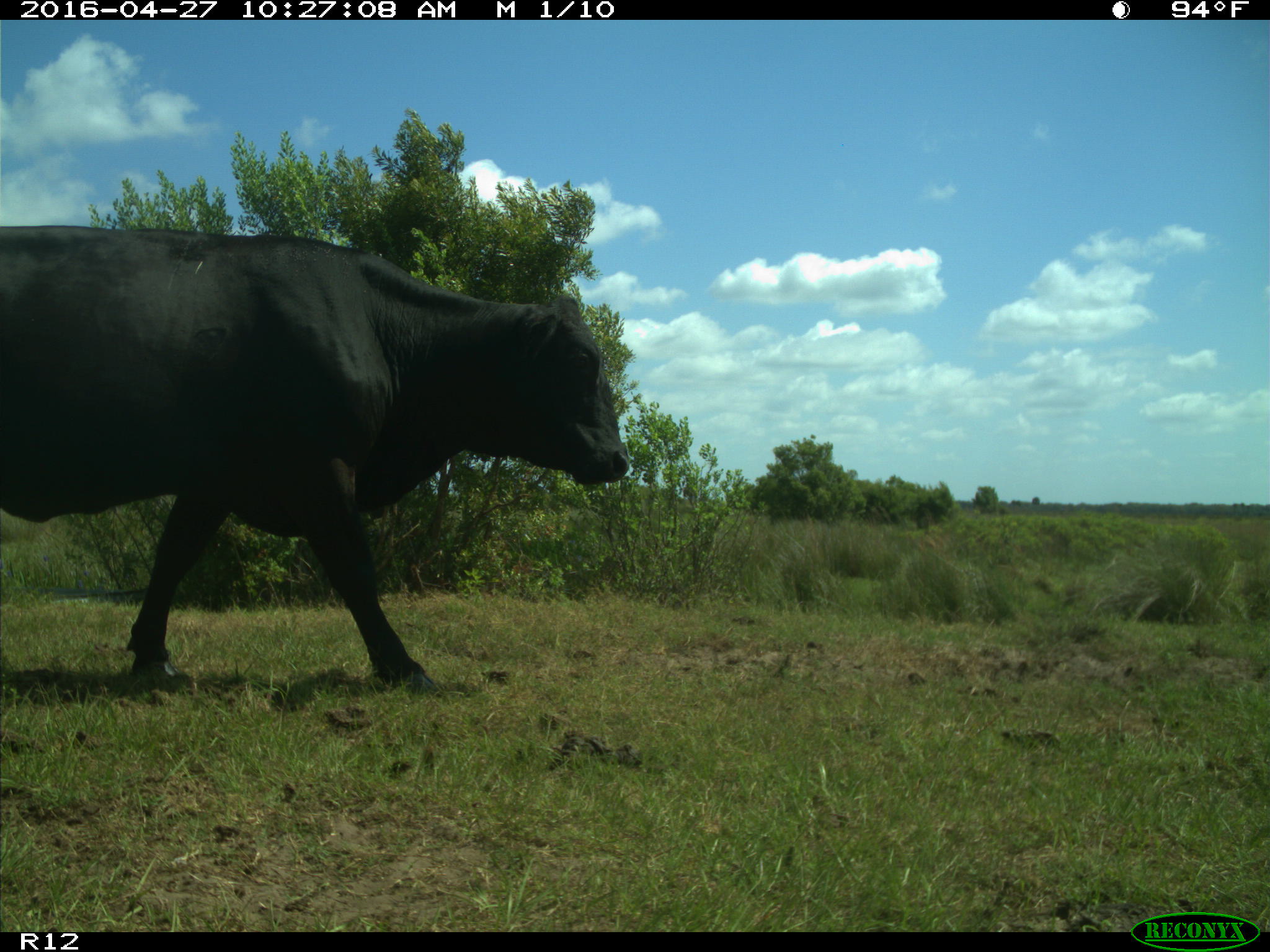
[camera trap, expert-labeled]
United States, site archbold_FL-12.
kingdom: Animalia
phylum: Chordata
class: Mammalia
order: Artiodactyla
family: Bovidae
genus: Bos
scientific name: Bos taurus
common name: domestic cow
Bos taurus (domestic cow).